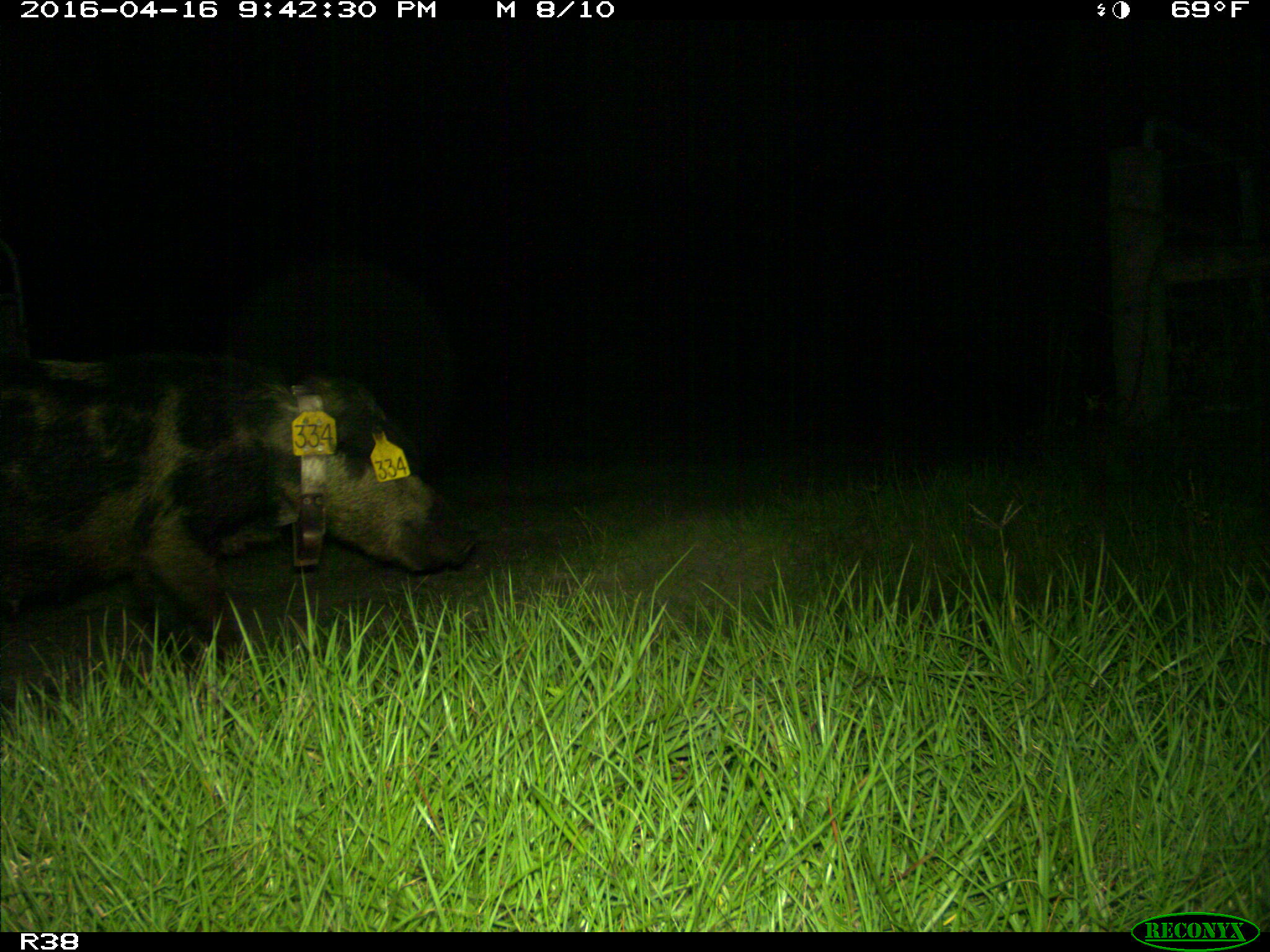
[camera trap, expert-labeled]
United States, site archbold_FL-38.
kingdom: Animalia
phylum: Chordata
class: Mammalia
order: Artiodactyla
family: Suidae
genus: Sus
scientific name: Sus scrofa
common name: wild boar